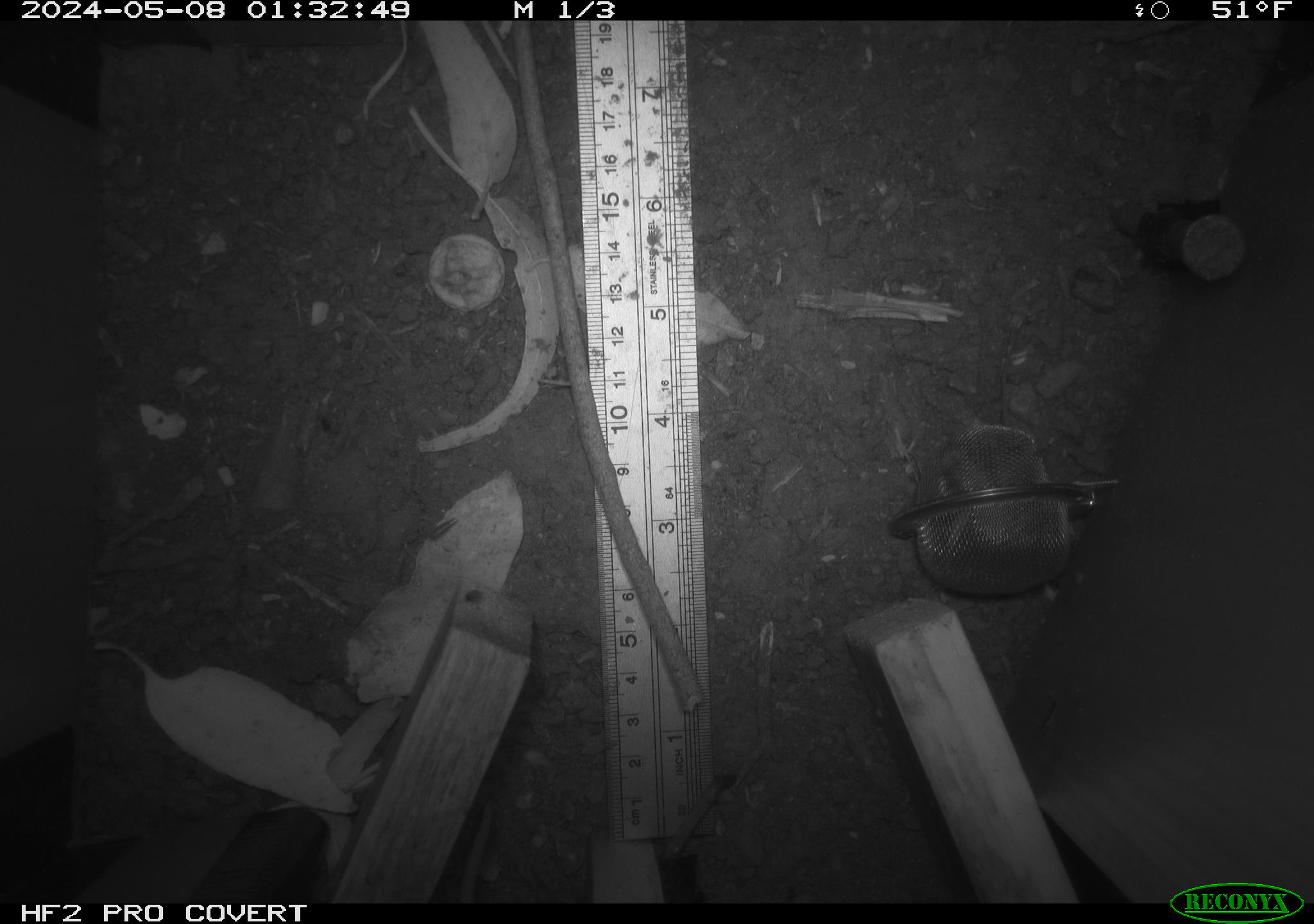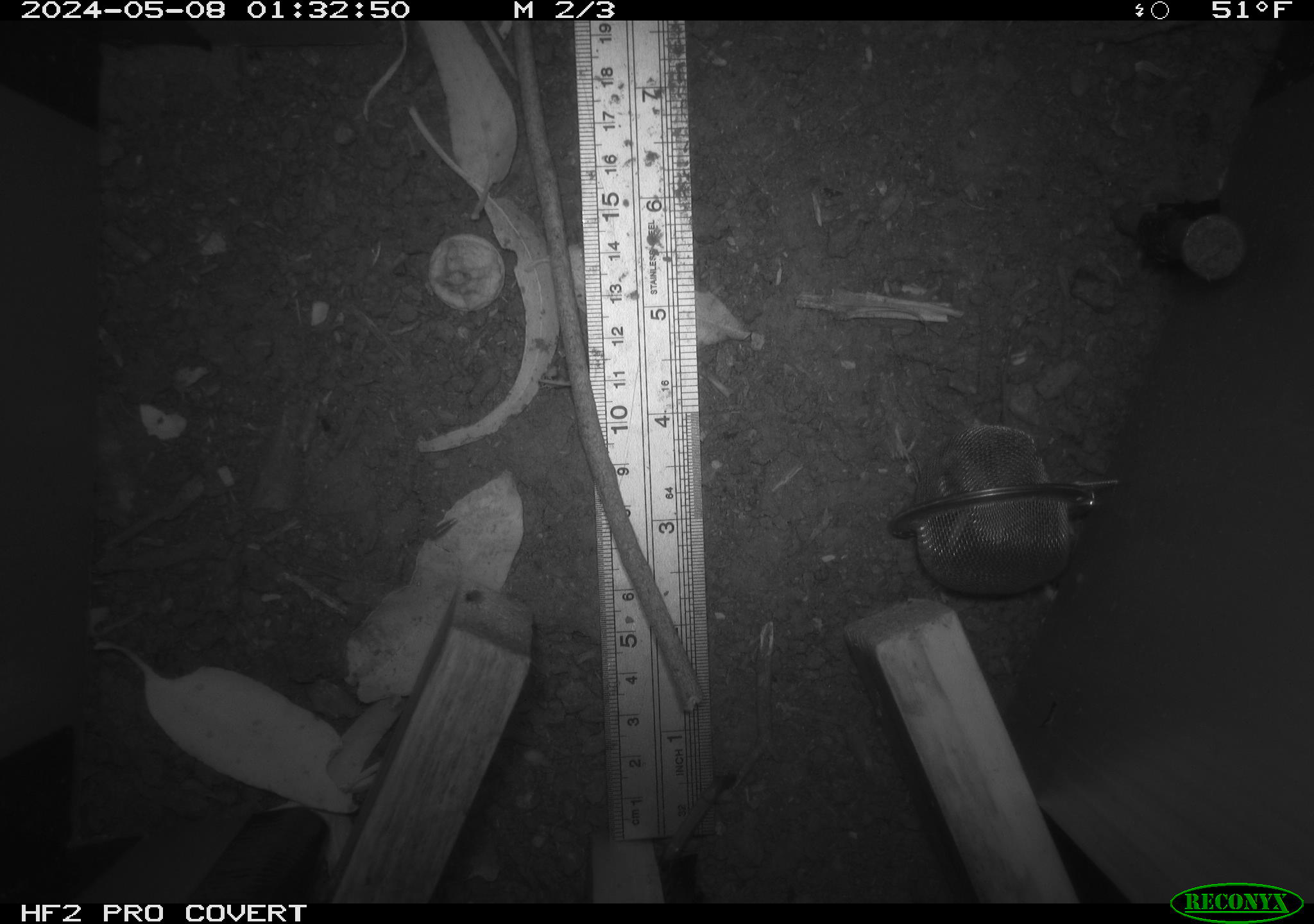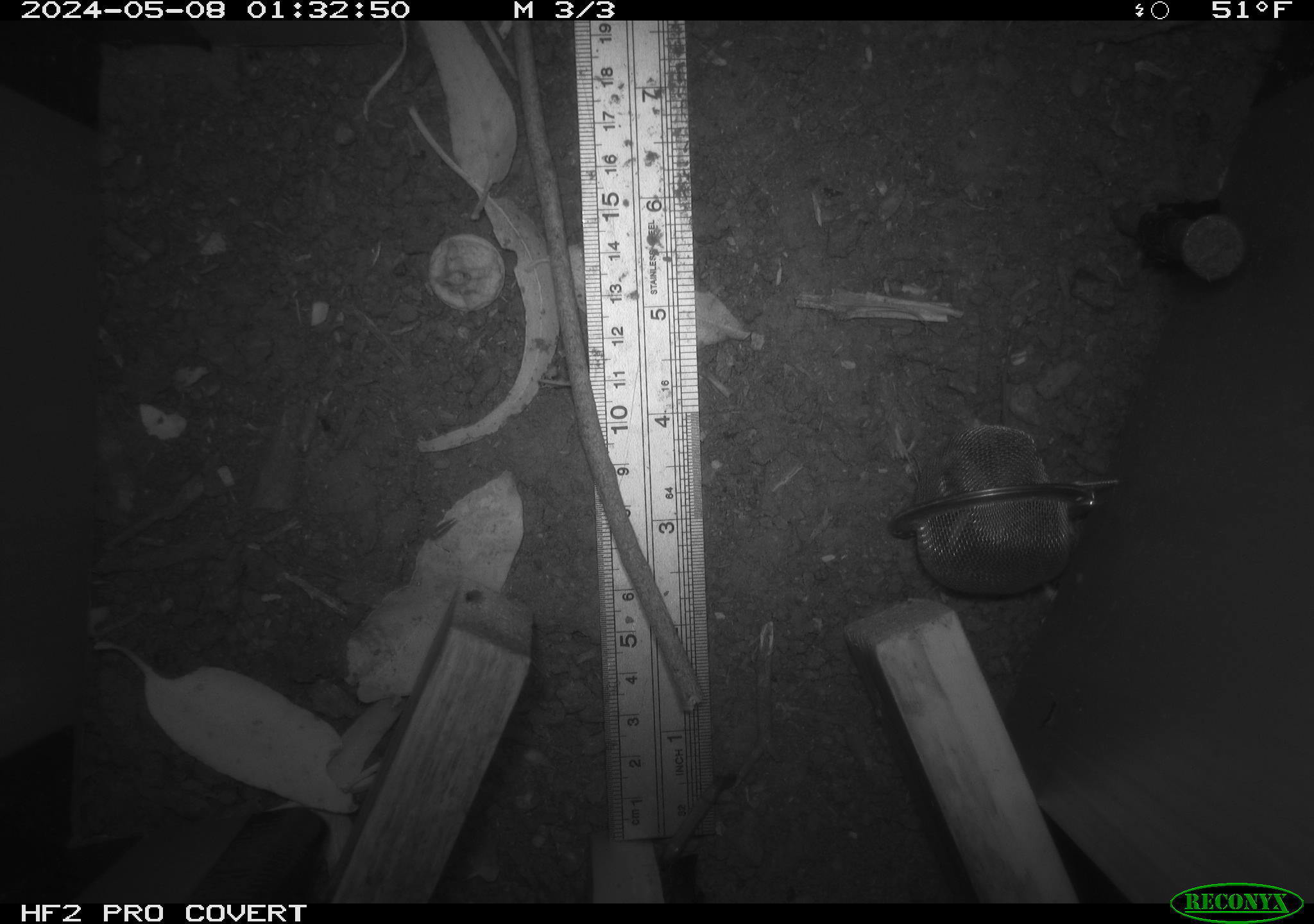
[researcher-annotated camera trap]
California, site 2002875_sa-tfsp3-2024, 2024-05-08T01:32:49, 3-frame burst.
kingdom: Animalia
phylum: Chordata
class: Mammalia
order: Rodentia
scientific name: Rodentia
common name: rodent